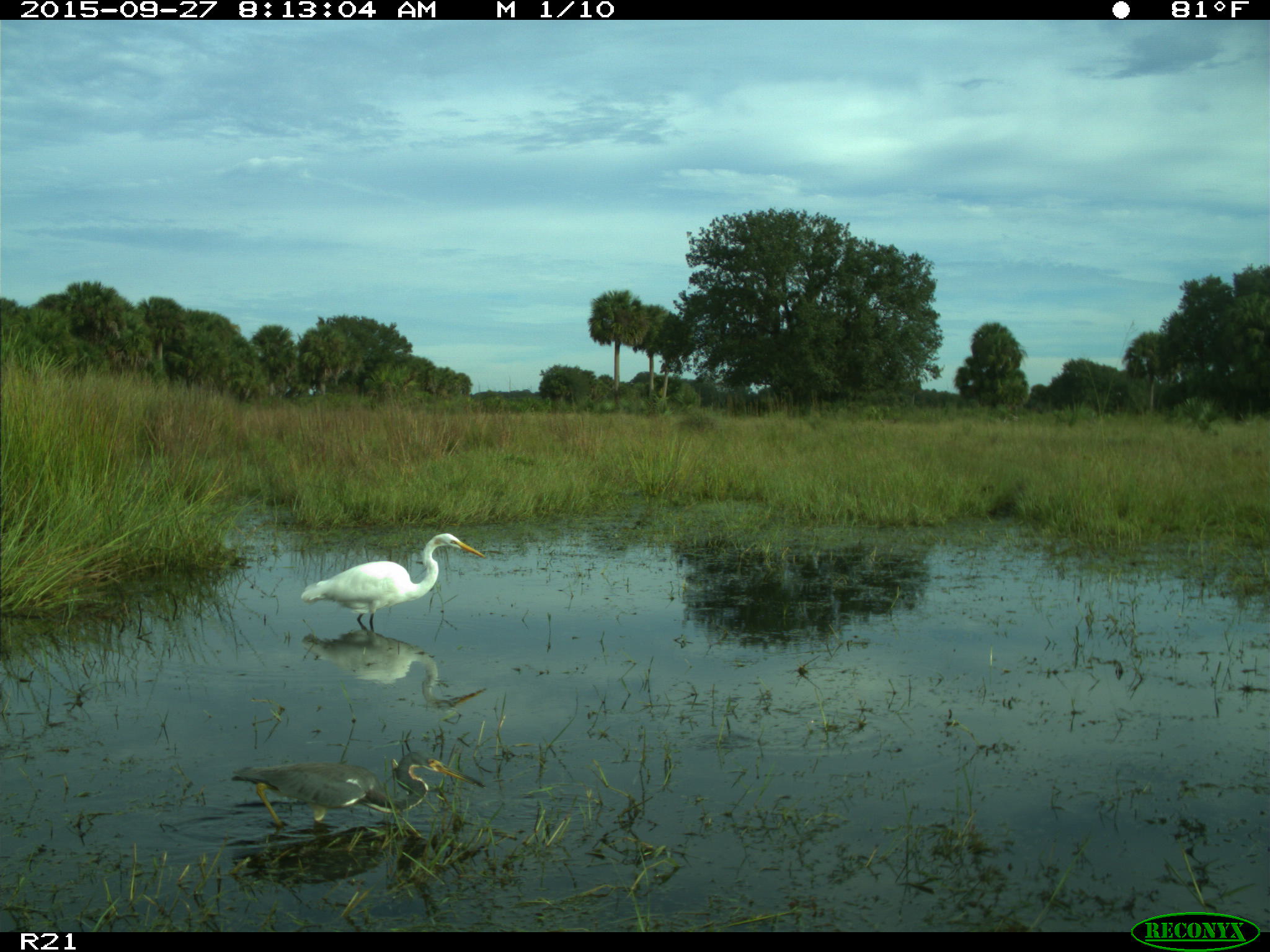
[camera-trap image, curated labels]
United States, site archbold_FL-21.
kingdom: Animalia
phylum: Chordata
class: Aves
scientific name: Aves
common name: birds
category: unidentified bird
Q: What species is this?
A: Unidentified bird (birds) (Aves).